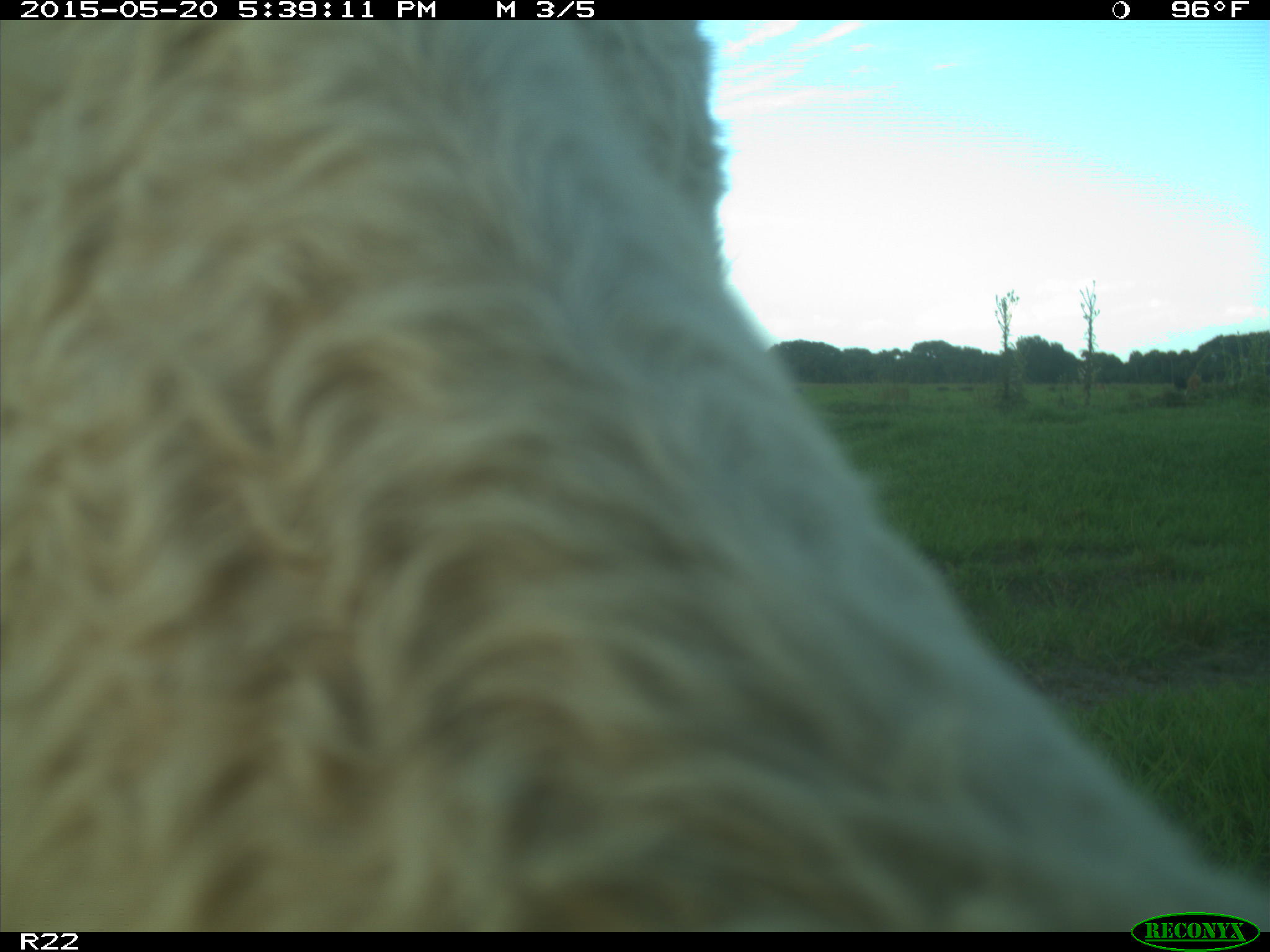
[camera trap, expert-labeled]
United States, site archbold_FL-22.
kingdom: Animalia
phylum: Chordata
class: Mammalia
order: Artiodactyla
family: Bovidae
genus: Bos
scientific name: Bos taurus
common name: domestic cow